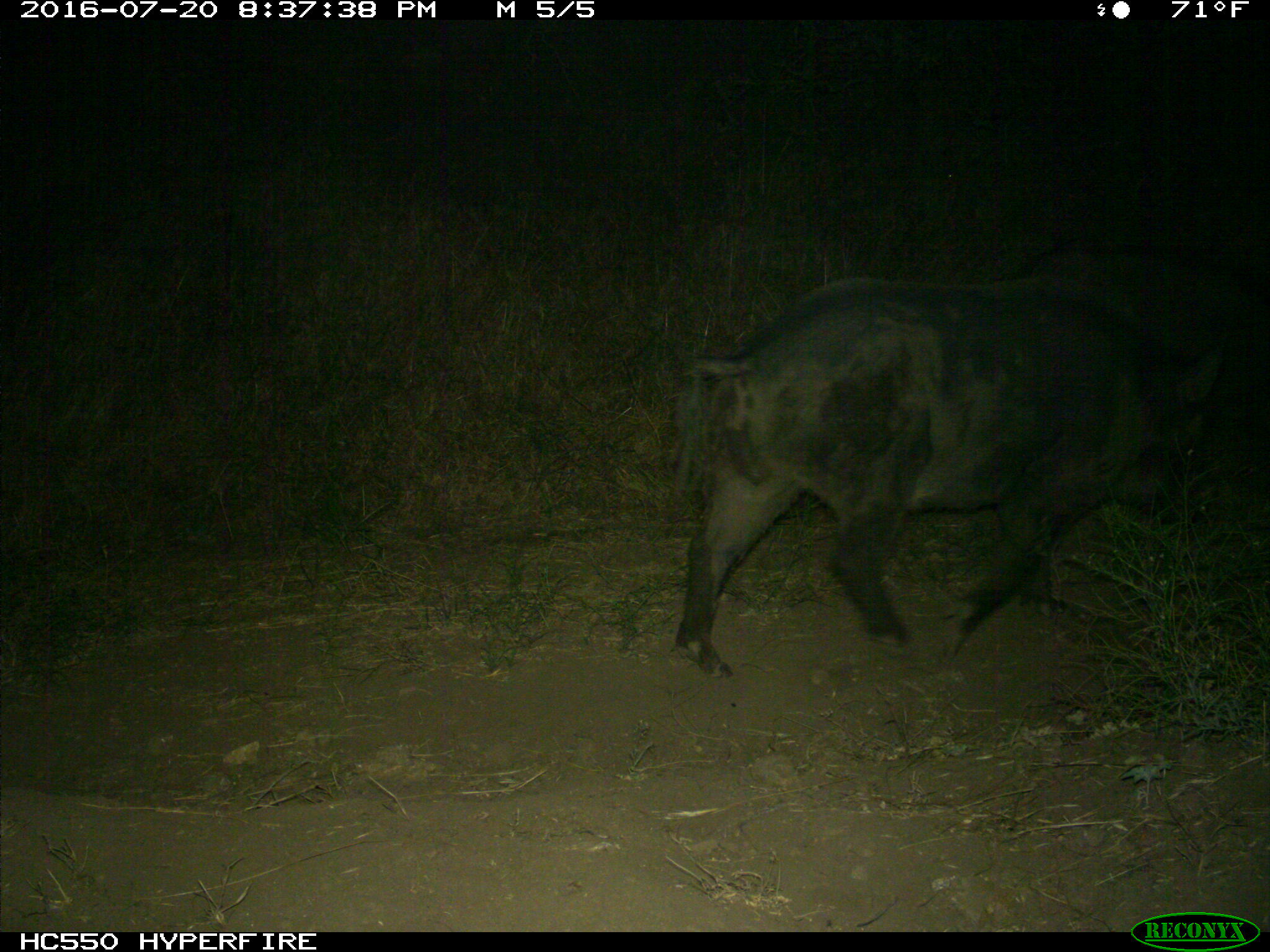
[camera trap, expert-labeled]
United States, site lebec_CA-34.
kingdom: Animalia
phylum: Chordata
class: Mammalia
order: Artiodactyla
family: Suidae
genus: Sus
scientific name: Sus scrofa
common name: wild boar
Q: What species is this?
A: Sus scrofa (wild boar).